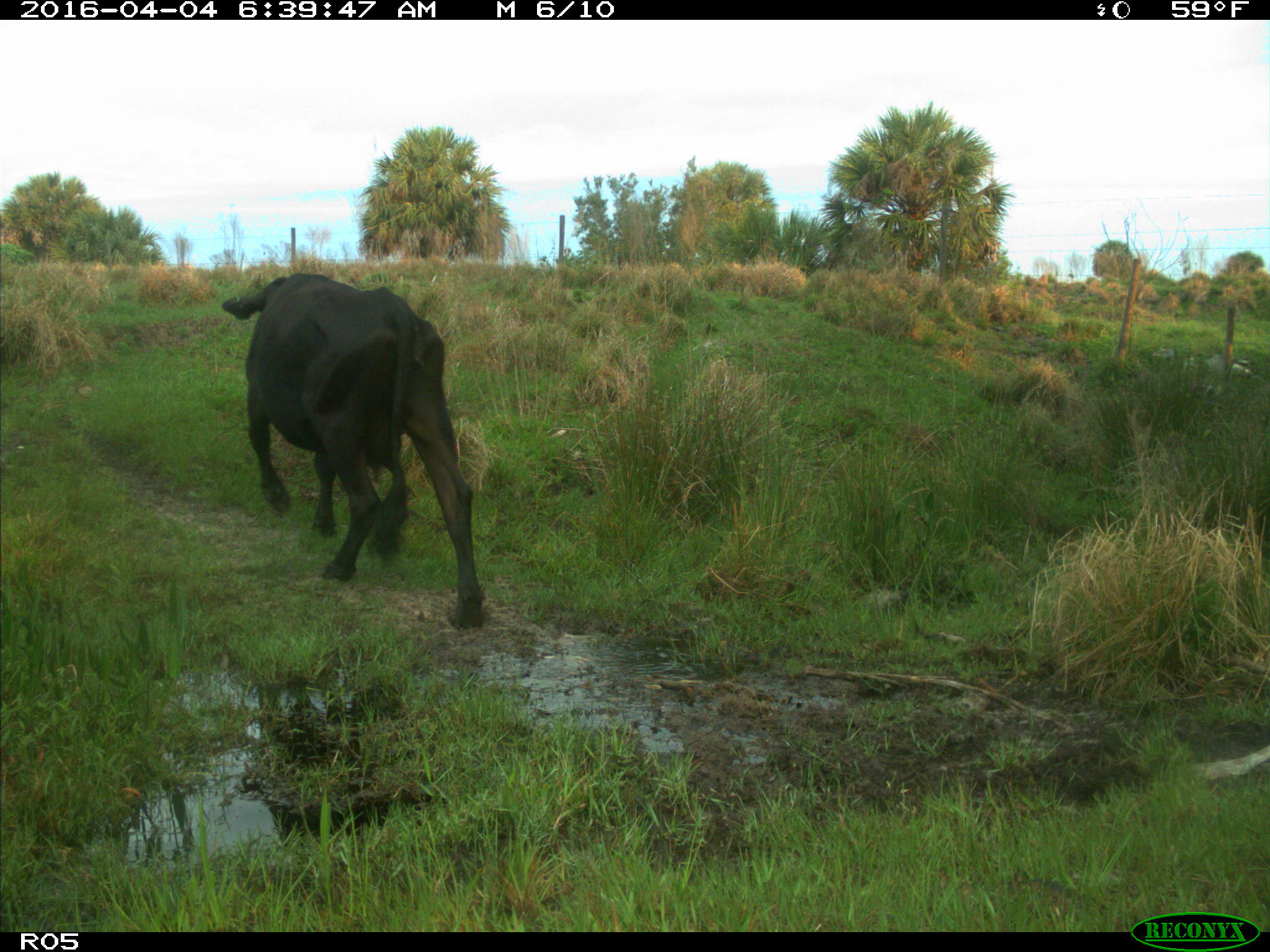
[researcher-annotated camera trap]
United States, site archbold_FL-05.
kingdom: Animalia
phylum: Chordata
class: Mammalia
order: Artiodactyla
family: Bovidae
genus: Bos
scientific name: Bos taurus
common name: domestic cow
Bos taurus (domestic cow).